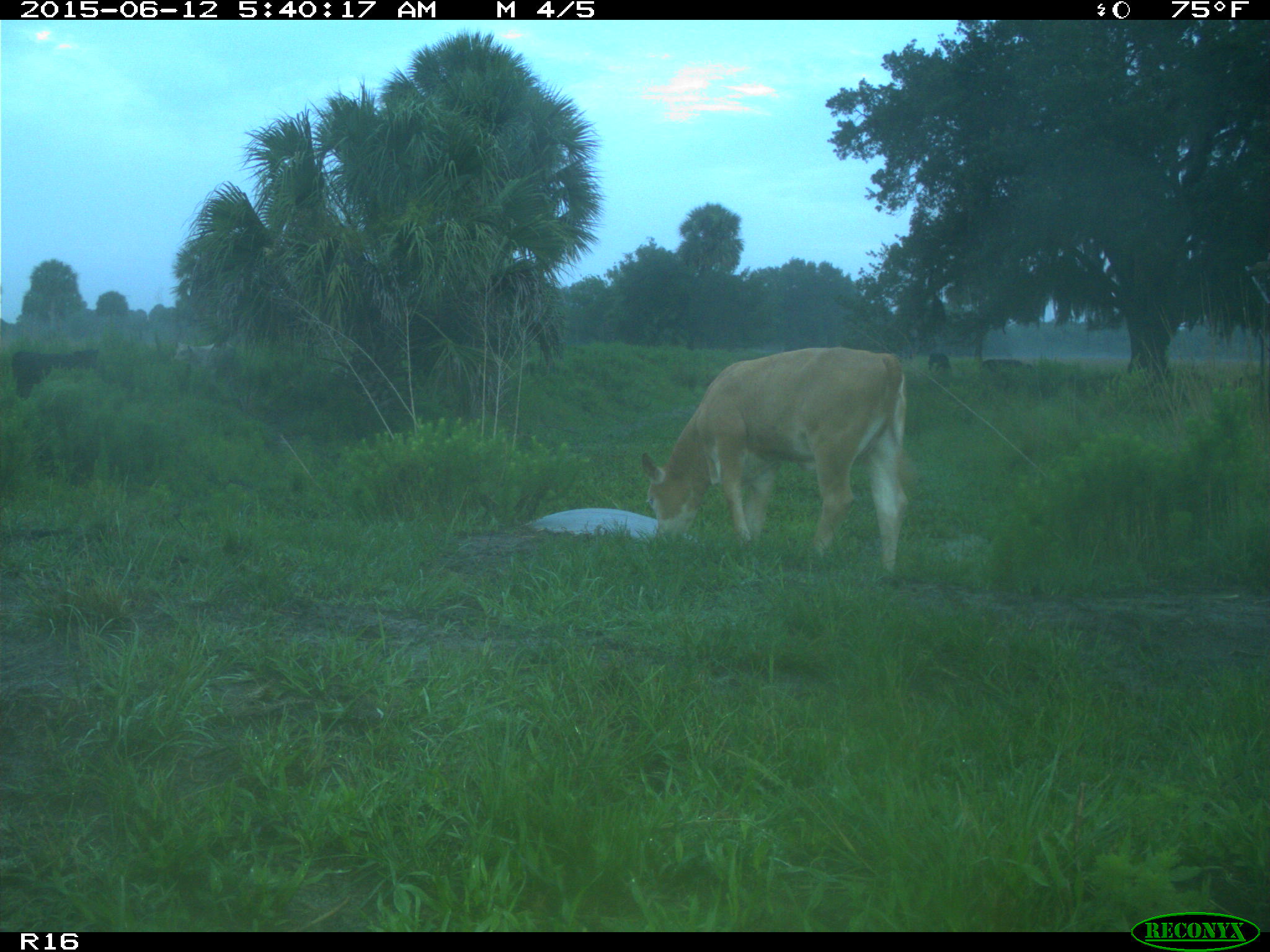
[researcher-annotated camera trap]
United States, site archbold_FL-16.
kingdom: Animalia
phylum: Chordata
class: Mammalia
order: Artiodactyla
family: Bovidae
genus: Bos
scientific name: Bos taurus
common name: domestic cow